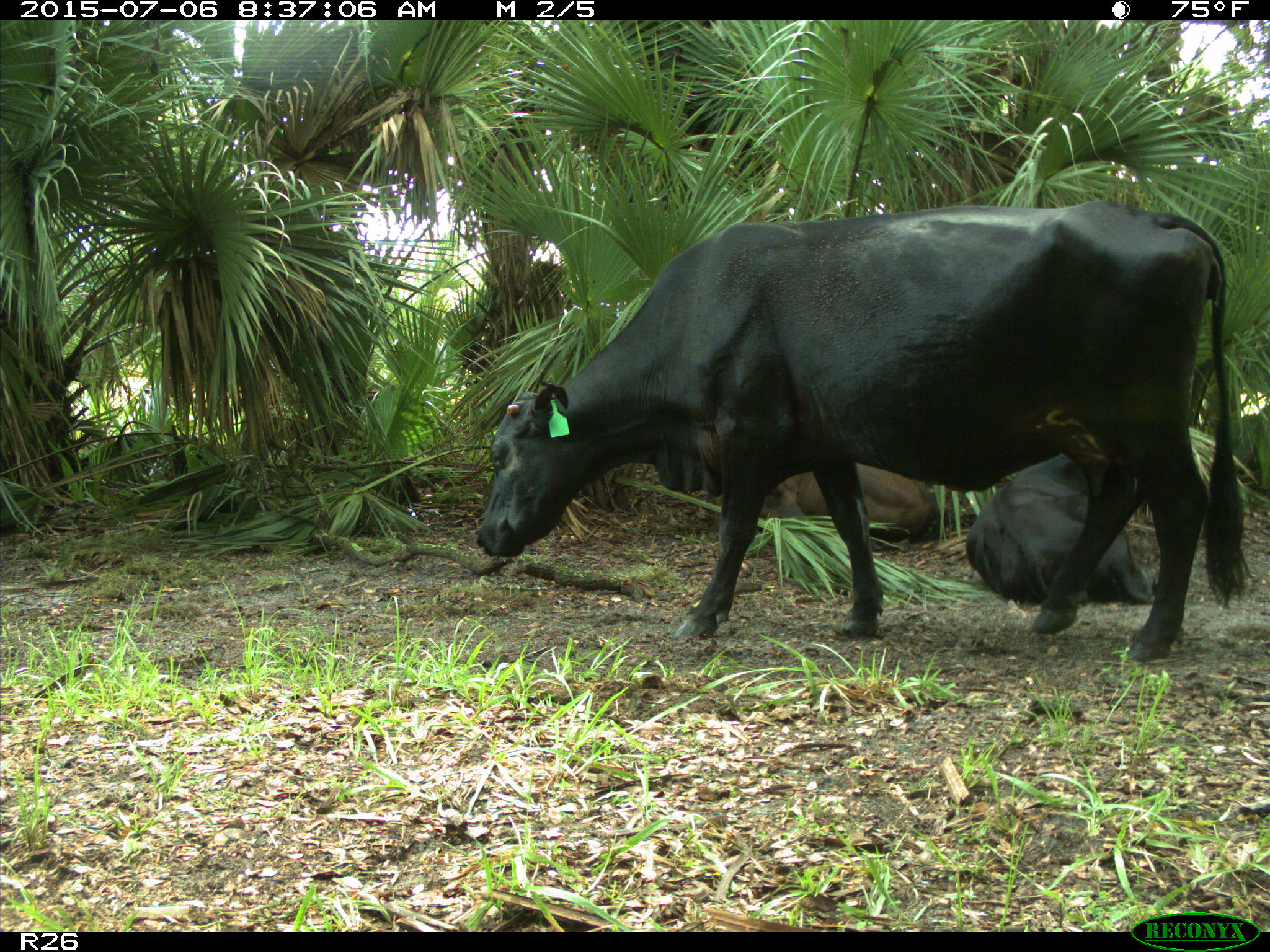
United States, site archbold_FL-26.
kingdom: Animalia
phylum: Chordata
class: Mammalia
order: Artiodactyla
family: Bovidae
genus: Bos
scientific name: Bos taurus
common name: domestic cow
Bos taurus (domestic cow).